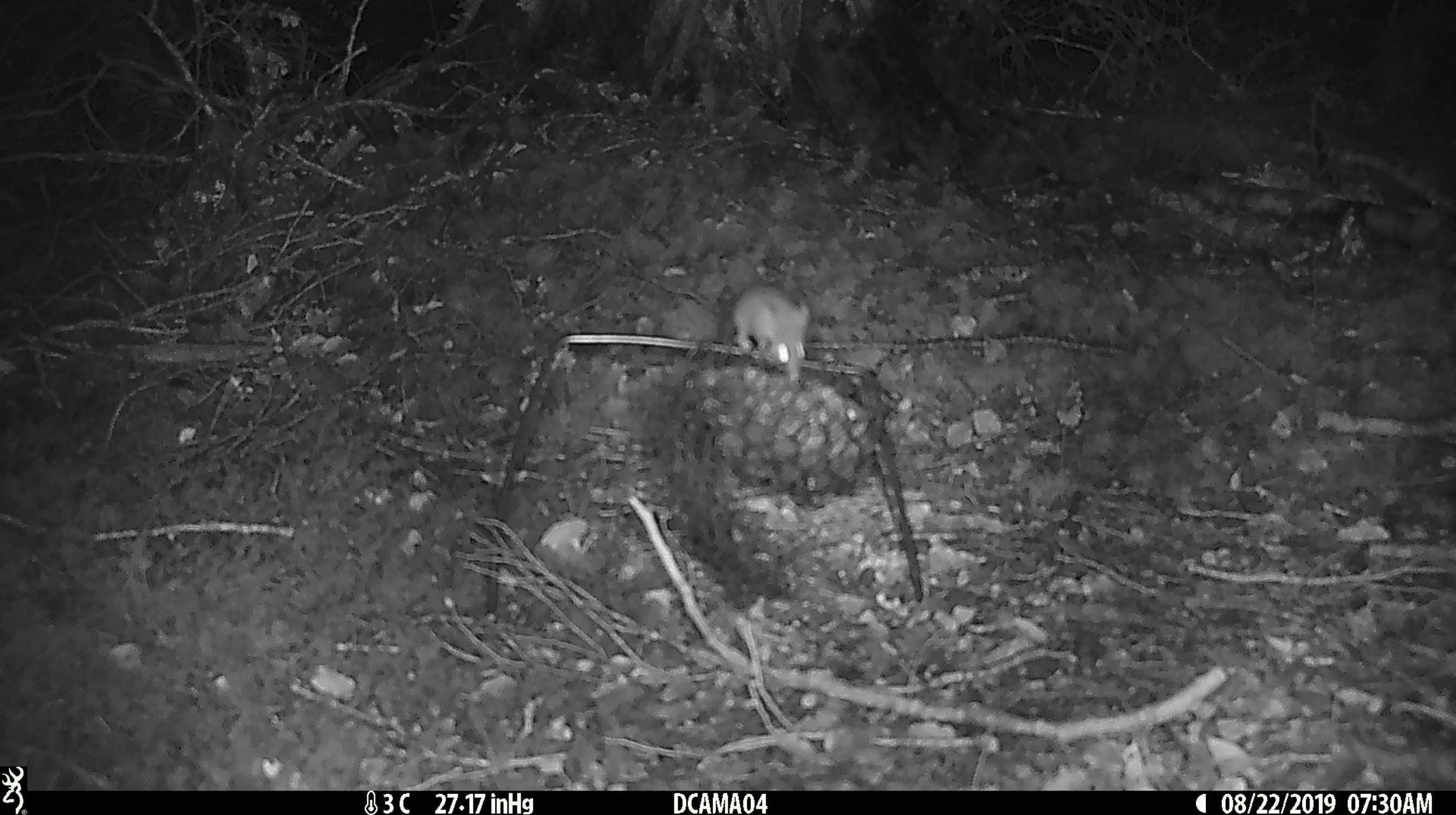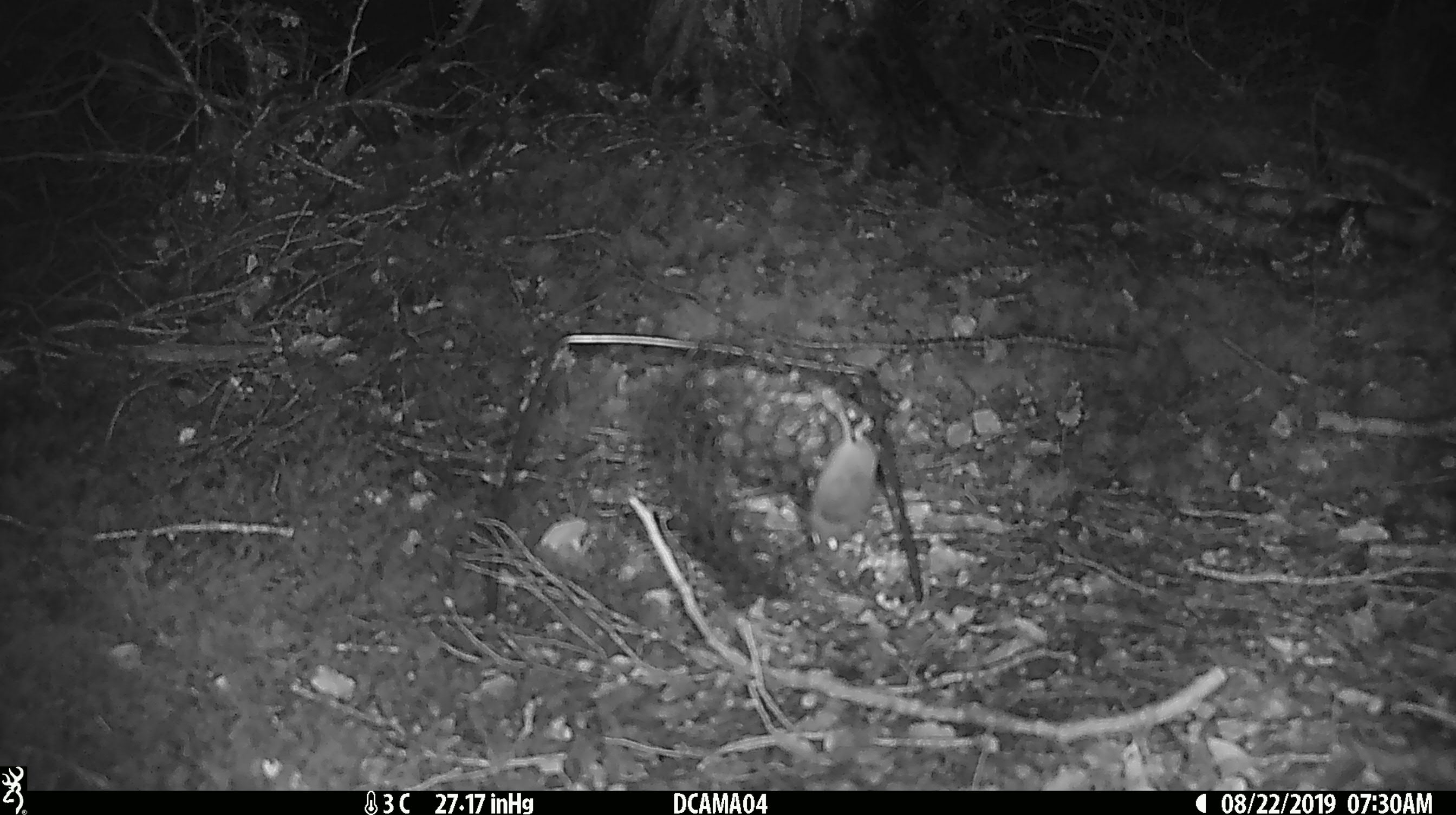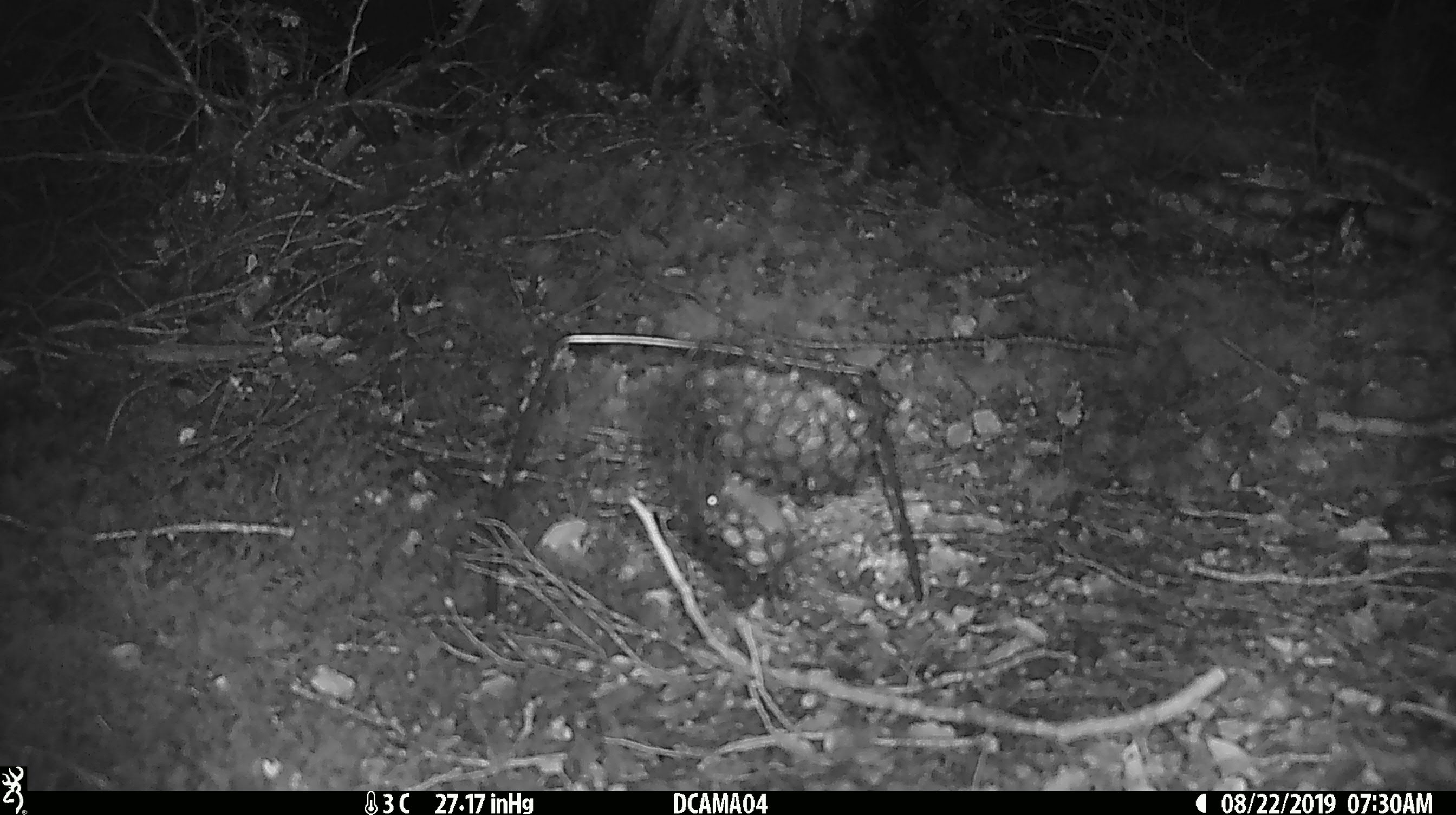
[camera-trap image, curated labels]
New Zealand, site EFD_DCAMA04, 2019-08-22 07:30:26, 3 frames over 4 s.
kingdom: Animalia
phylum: Chordata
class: Mammalia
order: Rodentia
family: Muridae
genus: Mus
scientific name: Mus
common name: mouse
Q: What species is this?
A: Mouse (Mus).